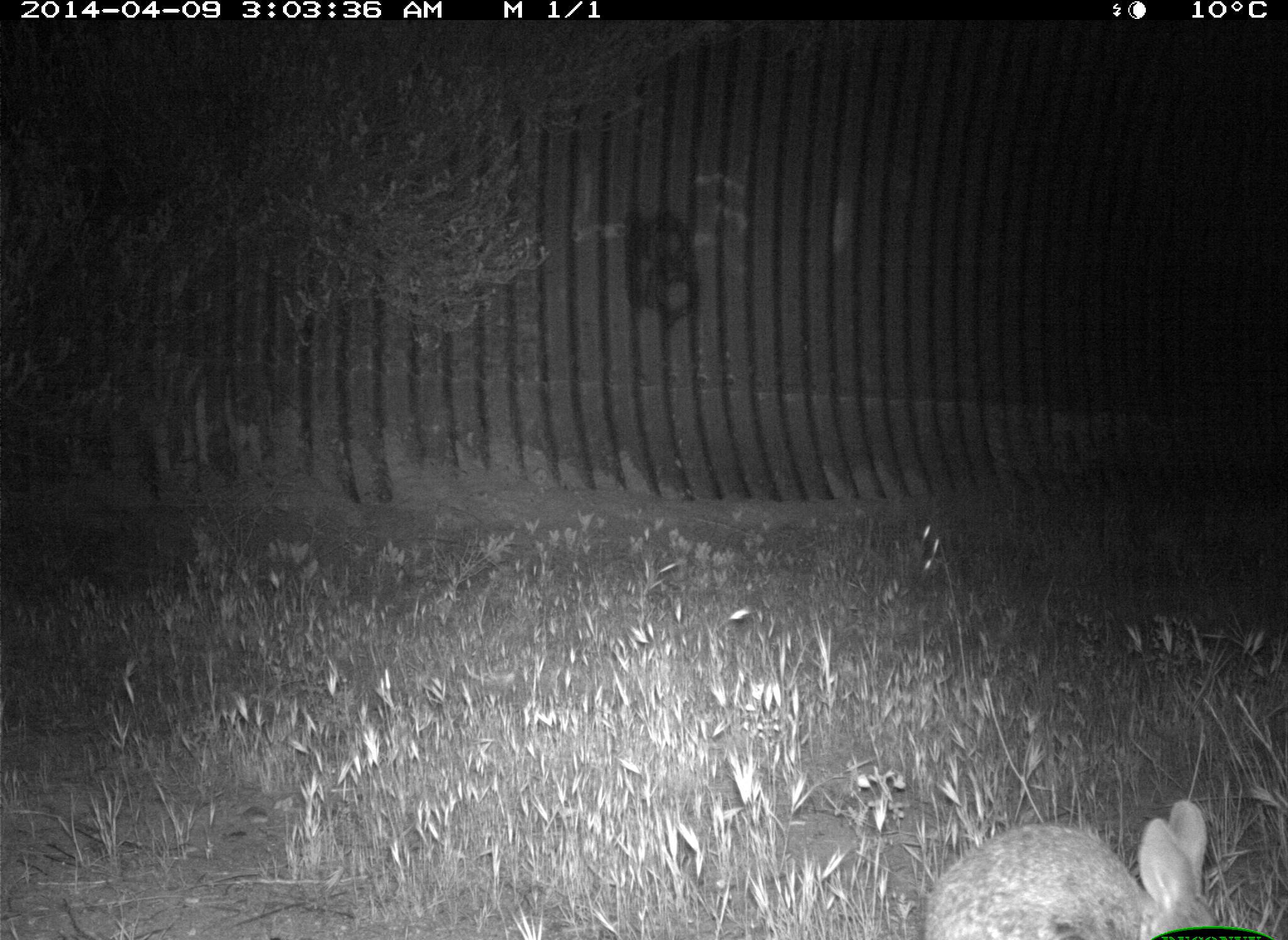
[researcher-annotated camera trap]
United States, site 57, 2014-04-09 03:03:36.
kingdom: Animalia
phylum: Chordata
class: Mammalia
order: Lagomorpha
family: Leporidae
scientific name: Leporidae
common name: rabbits and hares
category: rabbit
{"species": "rabbit (rabbits and hares) (Leporidae)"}